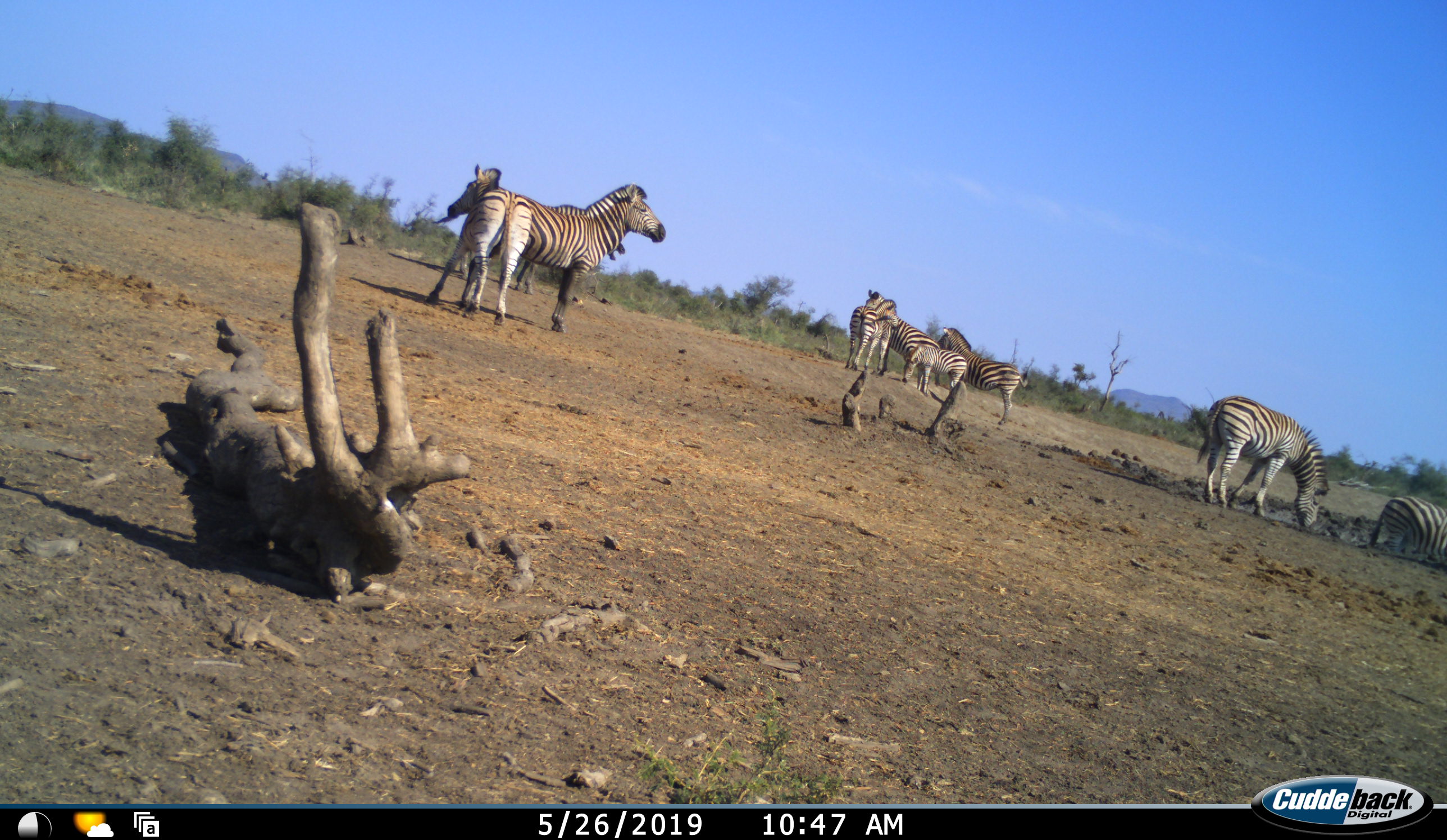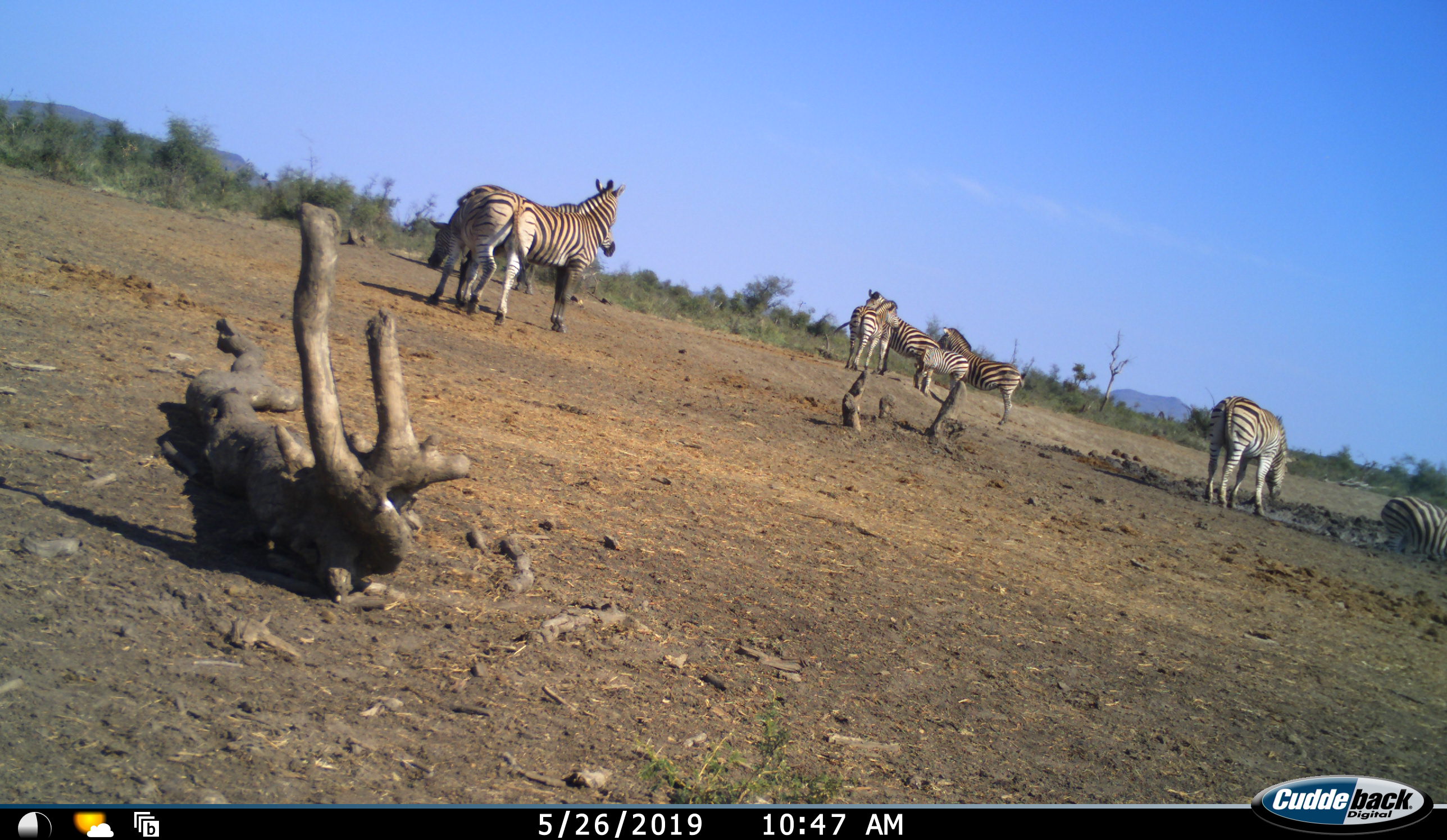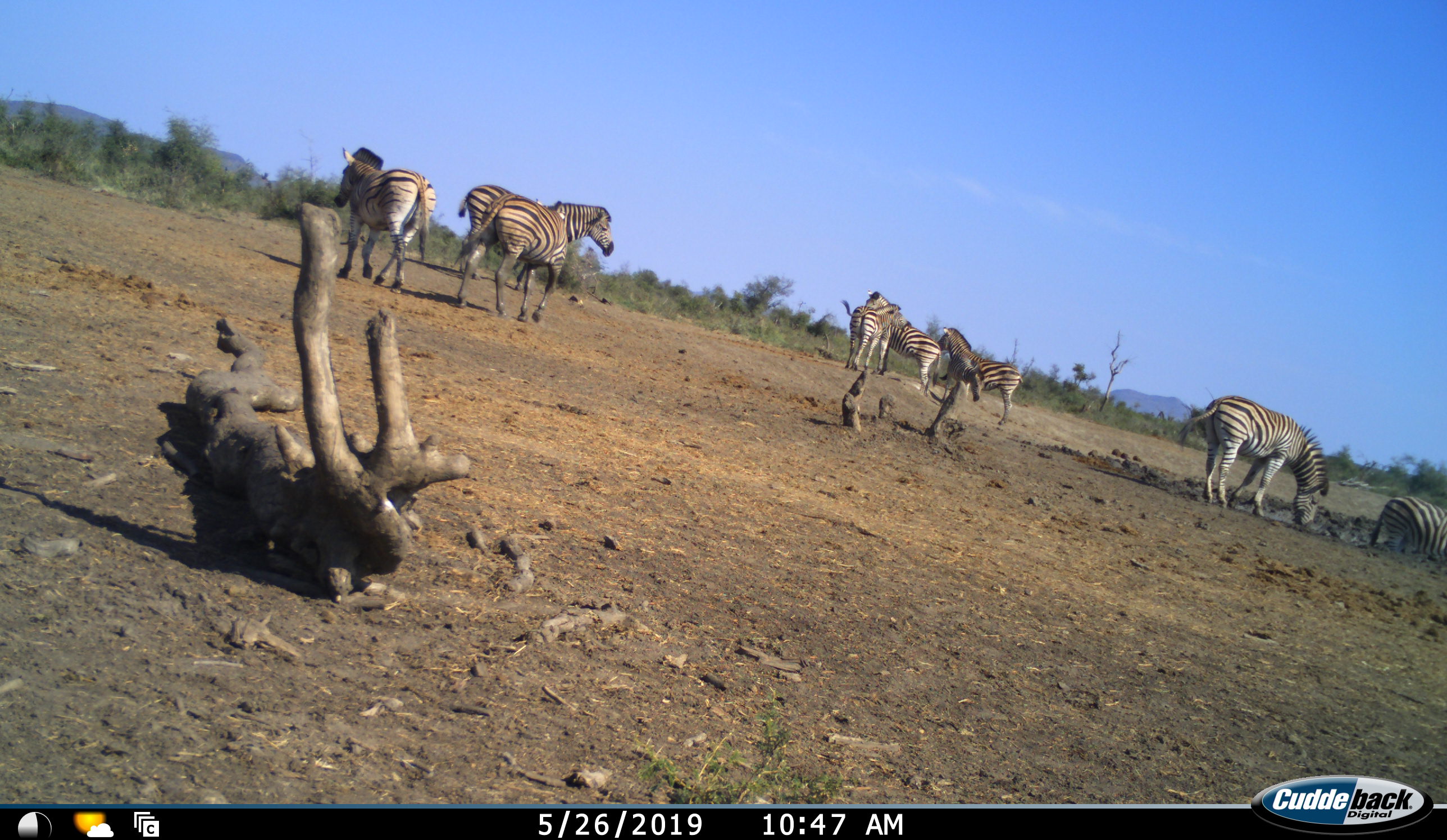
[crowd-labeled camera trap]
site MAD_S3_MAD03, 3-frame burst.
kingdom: Animalia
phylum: Chordata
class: Mammalia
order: Perissodactyla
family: Equidae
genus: Equus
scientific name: Equus quagga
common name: plains zebra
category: zebraplains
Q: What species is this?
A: Zebraplains (plains zebra) (Equus quagga).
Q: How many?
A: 9.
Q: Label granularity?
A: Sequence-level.